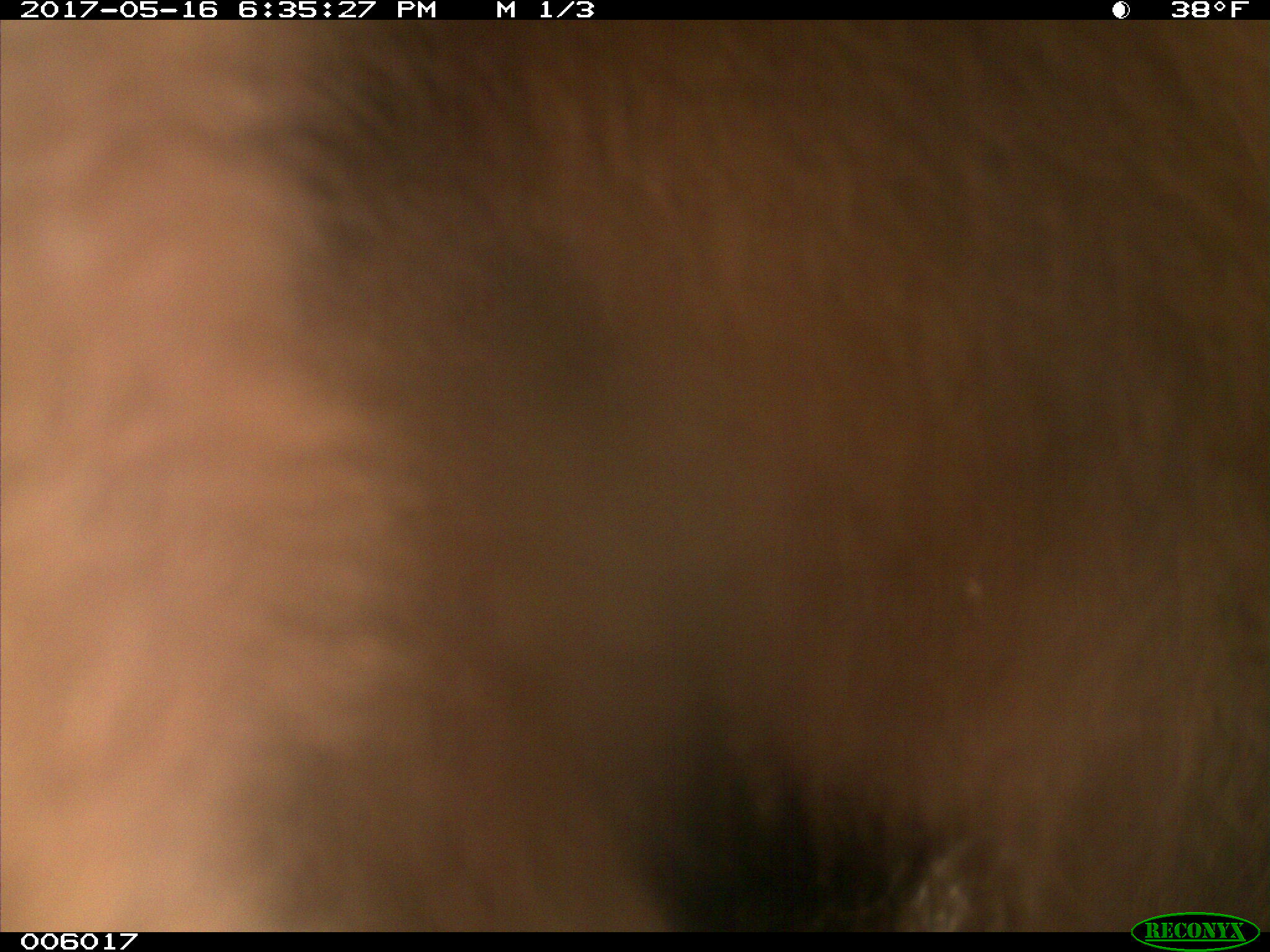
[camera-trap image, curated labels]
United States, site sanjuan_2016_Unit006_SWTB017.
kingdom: Animalia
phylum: Chordata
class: Mammalia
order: Carnivora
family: Ursidae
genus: Ursus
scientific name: Ursus americanus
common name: american black bear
Ursus americanus (american black bear).